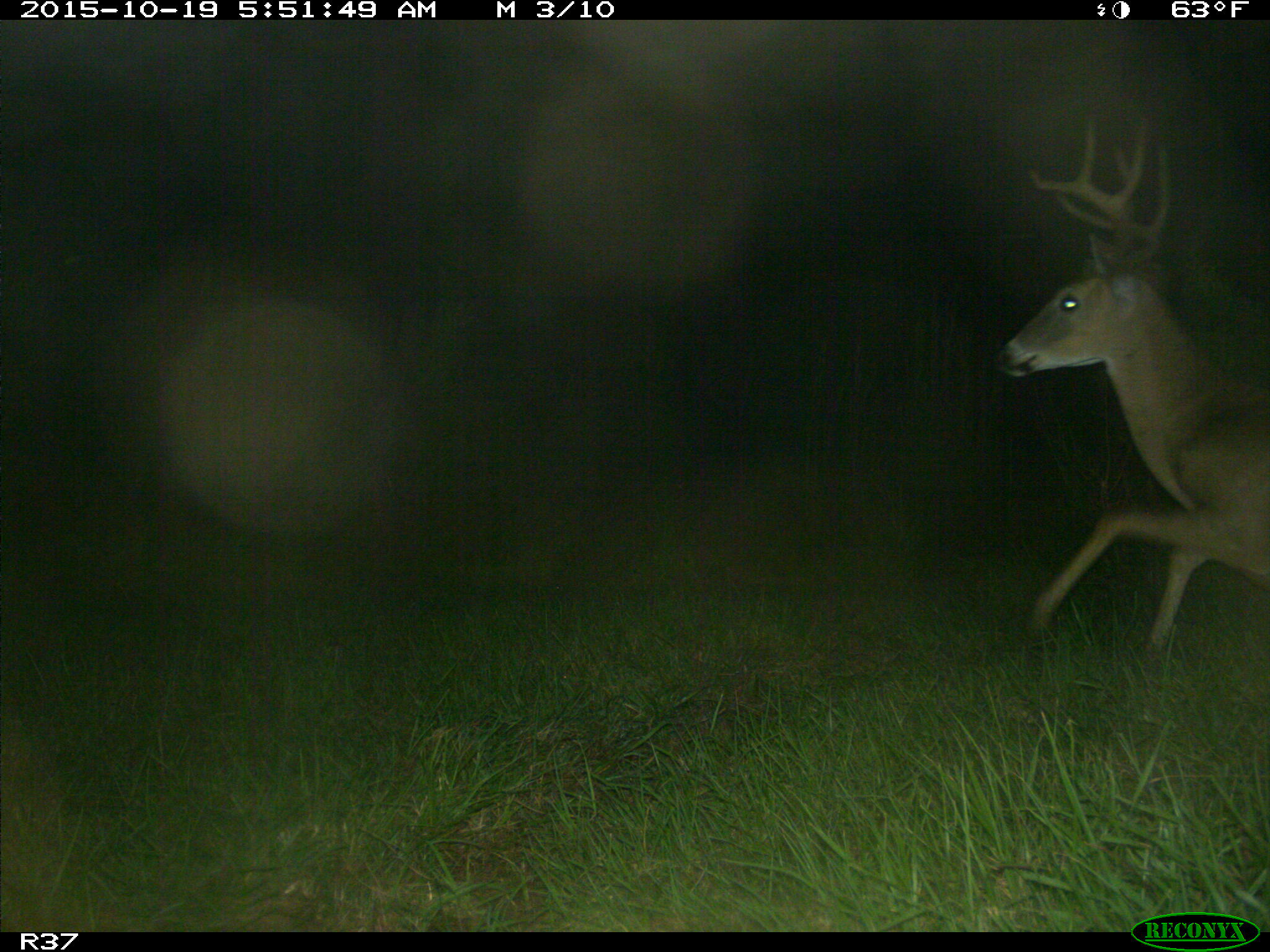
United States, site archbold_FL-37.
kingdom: Animalia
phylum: Chordata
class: Mammalia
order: Artiodactyla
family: Cervidae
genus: Odocoileus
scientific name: Odocoileus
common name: deer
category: unidentified deer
Unidentified deer (deer) (Odocoileus).